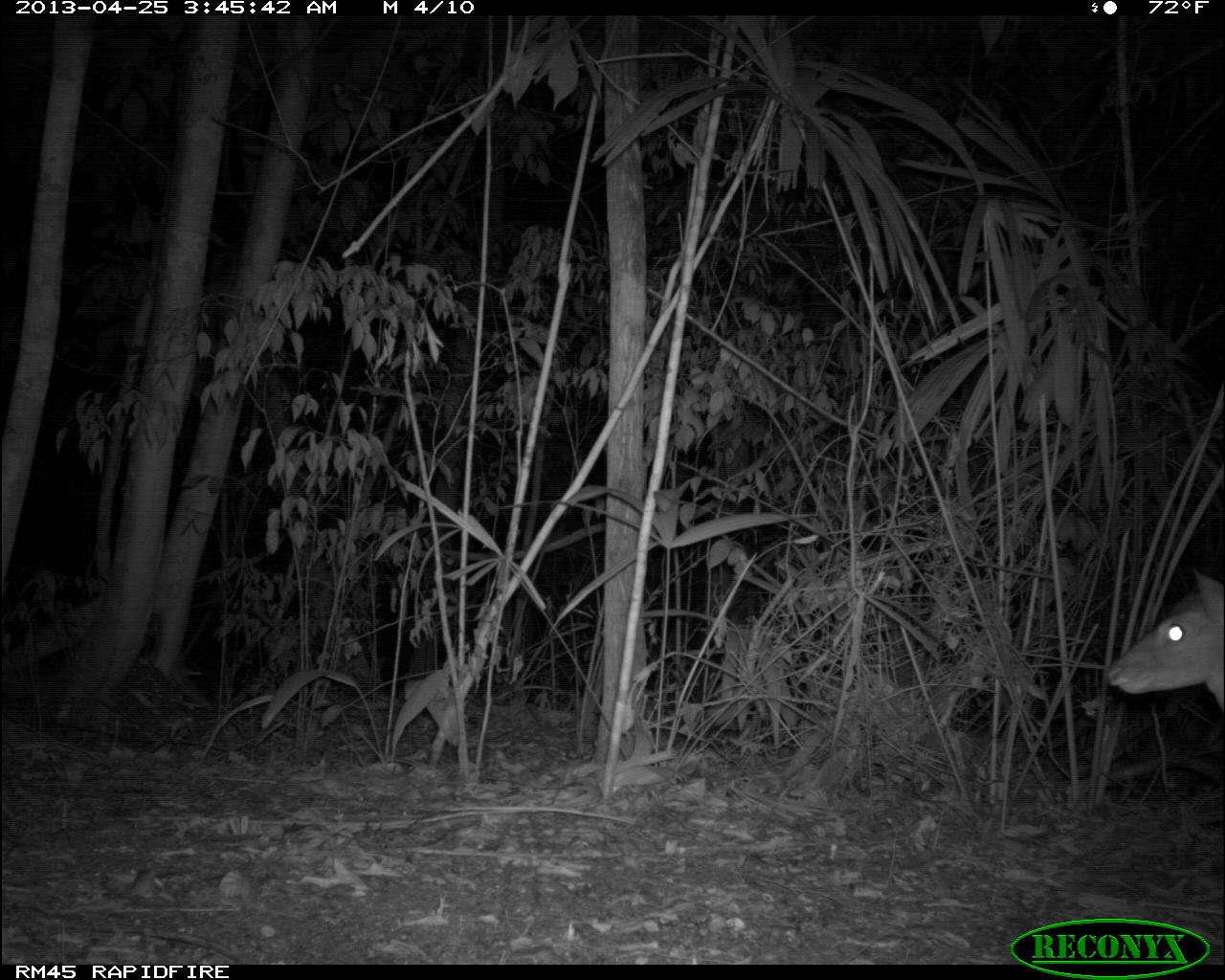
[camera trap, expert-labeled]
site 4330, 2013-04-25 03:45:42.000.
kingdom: Animalia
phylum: Chordata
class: Mammalia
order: Artiodactyla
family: Cervidae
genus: Mazama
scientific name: Mazama temama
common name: central american red brocket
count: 1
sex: male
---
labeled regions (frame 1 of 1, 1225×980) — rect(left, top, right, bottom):
mazama temama: rect(1100, 567, 1225, 706)